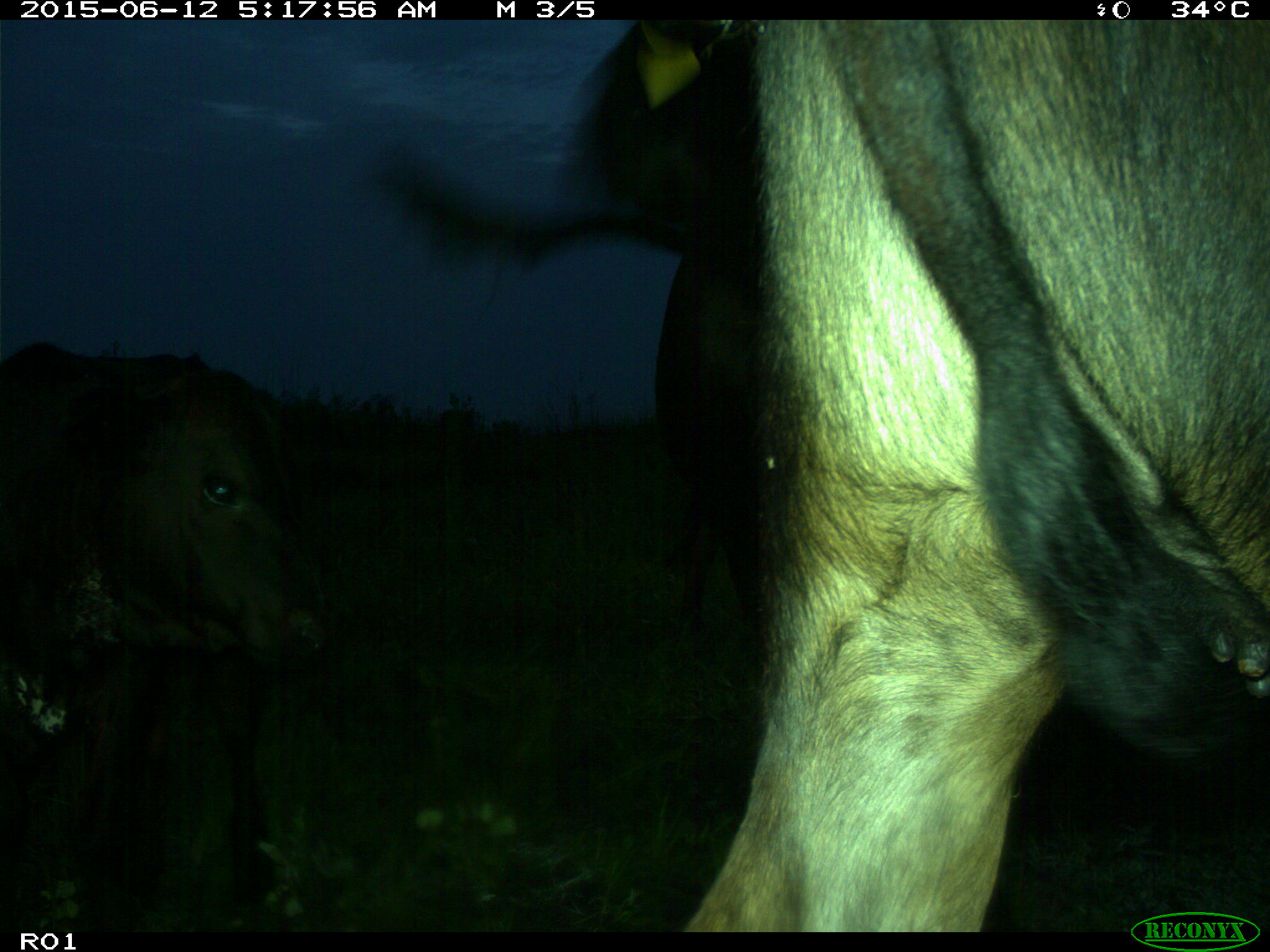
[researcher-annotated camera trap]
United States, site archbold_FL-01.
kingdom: Animalia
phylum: Chordata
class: Mammalia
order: Artiodactyla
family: Bovidae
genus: Bos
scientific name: Bos taurus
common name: domestic cow